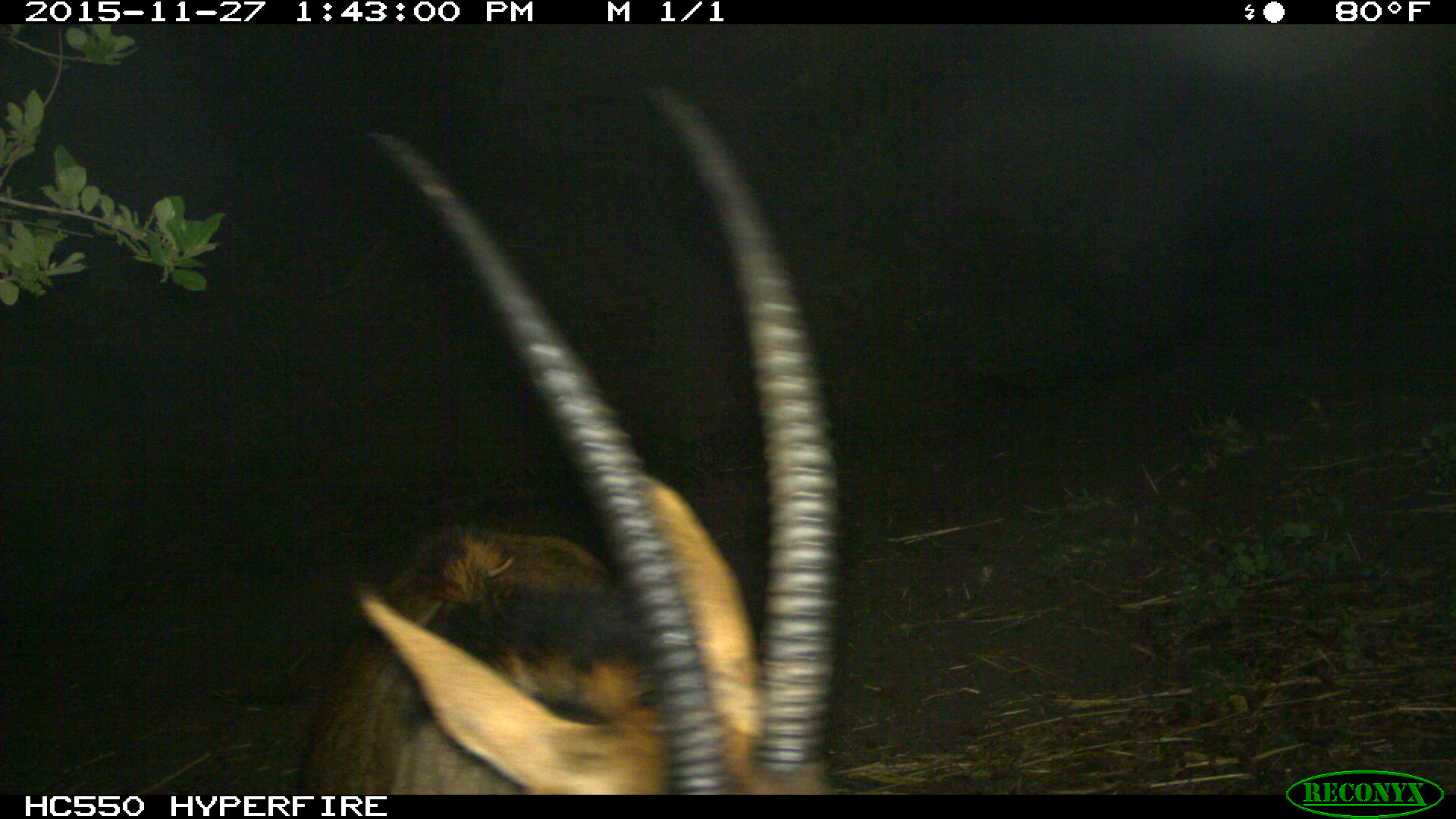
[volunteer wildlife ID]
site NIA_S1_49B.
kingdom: Animalia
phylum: Chordata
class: Mammalia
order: Artiodactyla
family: Bovidae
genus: Hippotragus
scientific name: Hippotragus niger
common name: sable antelope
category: sable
Sable (sable antelope) (Hippotragus niger), count 1. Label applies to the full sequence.